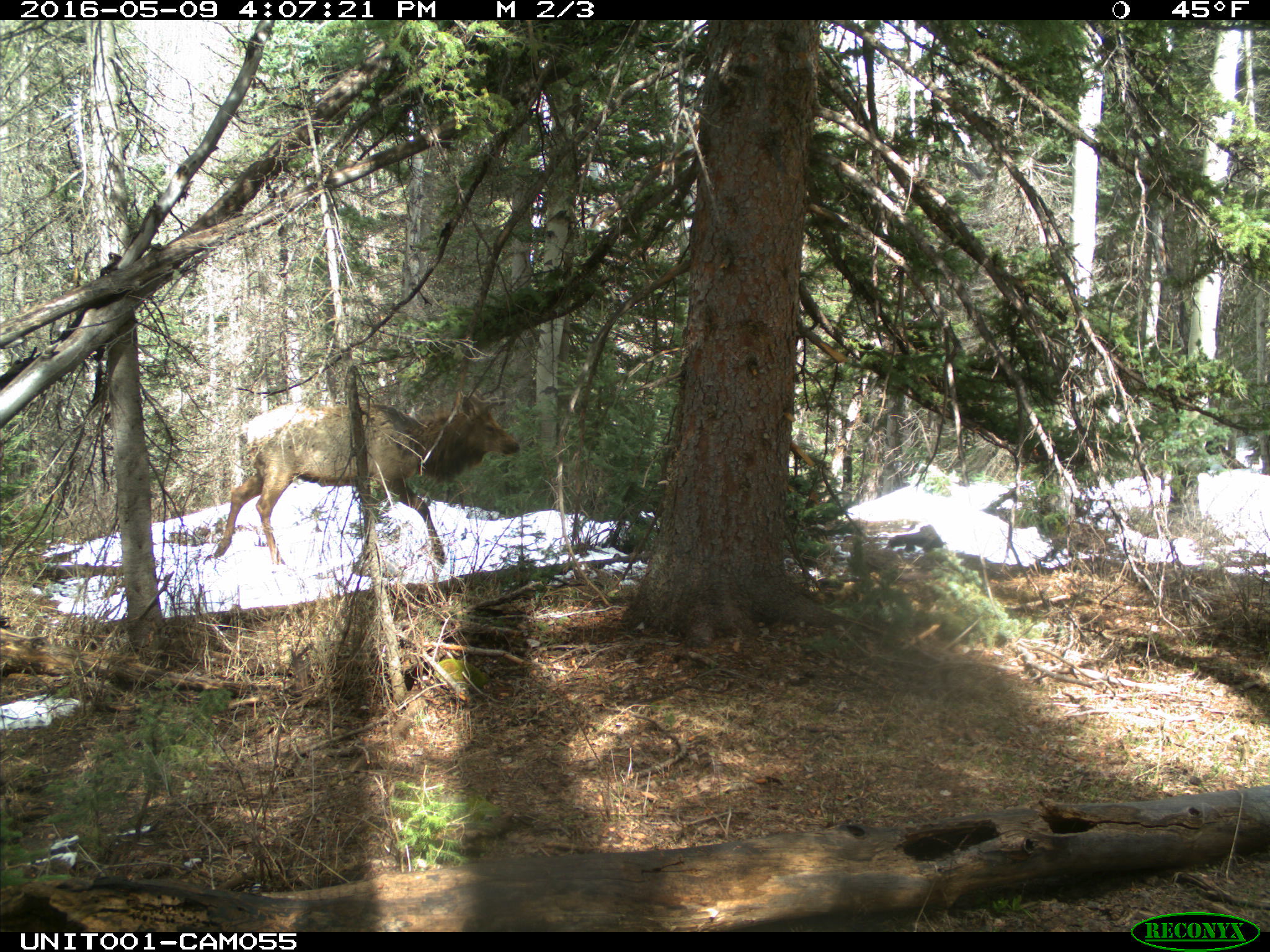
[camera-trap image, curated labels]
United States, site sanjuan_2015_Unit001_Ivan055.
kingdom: Animalia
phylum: Chordata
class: Mammalia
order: Artiodactyla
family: Cervidae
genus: Cervus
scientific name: Cervus elaphus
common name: red deer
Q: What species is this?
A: Cervus elaphus (red deer).